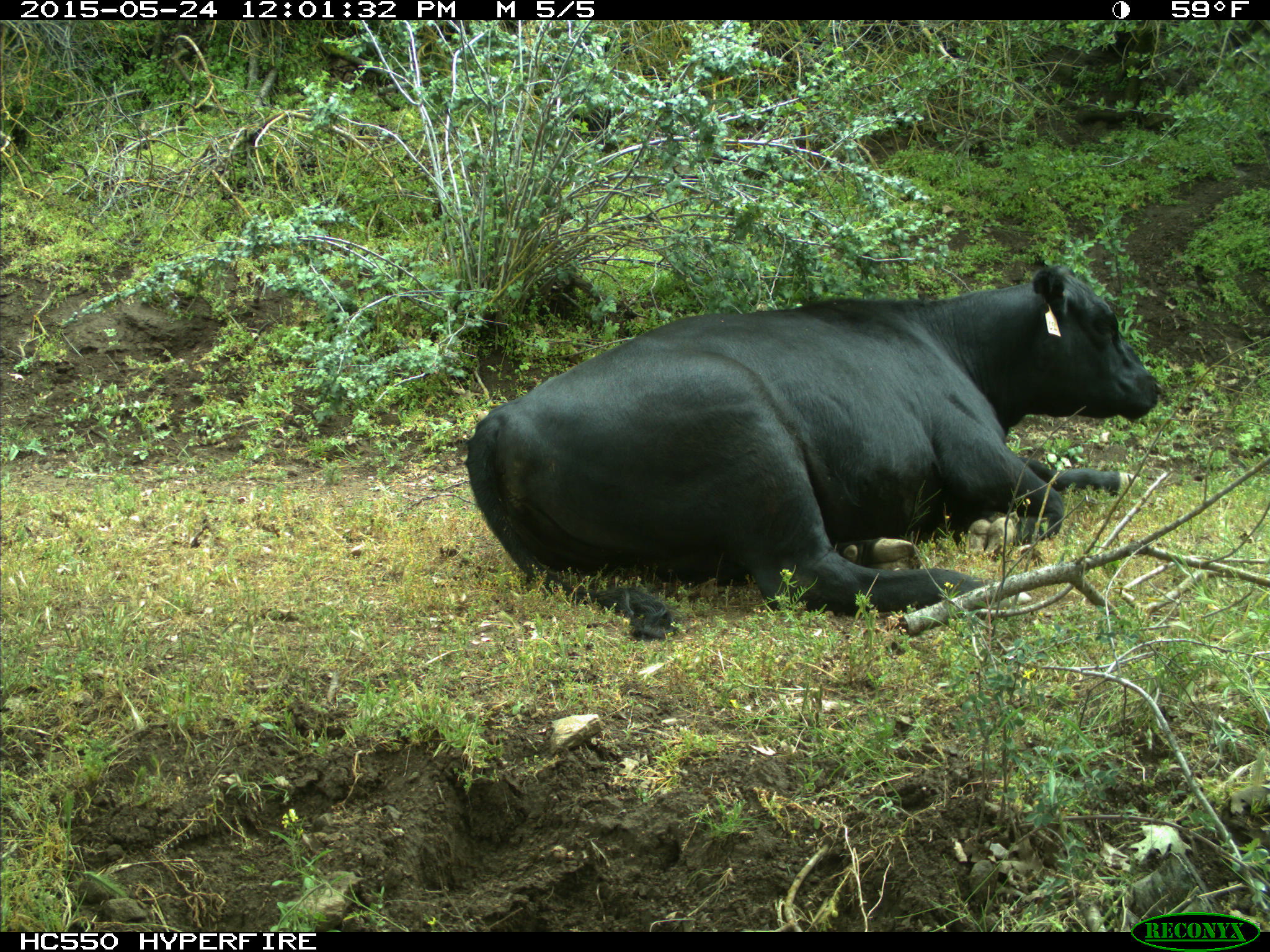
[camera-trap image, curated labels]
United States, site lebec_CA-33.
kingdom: Animalia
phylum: Chordata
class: Mammalia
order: Artiodactyla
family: Bovidae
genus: Bos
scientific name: Bos taurus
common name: domestic cow